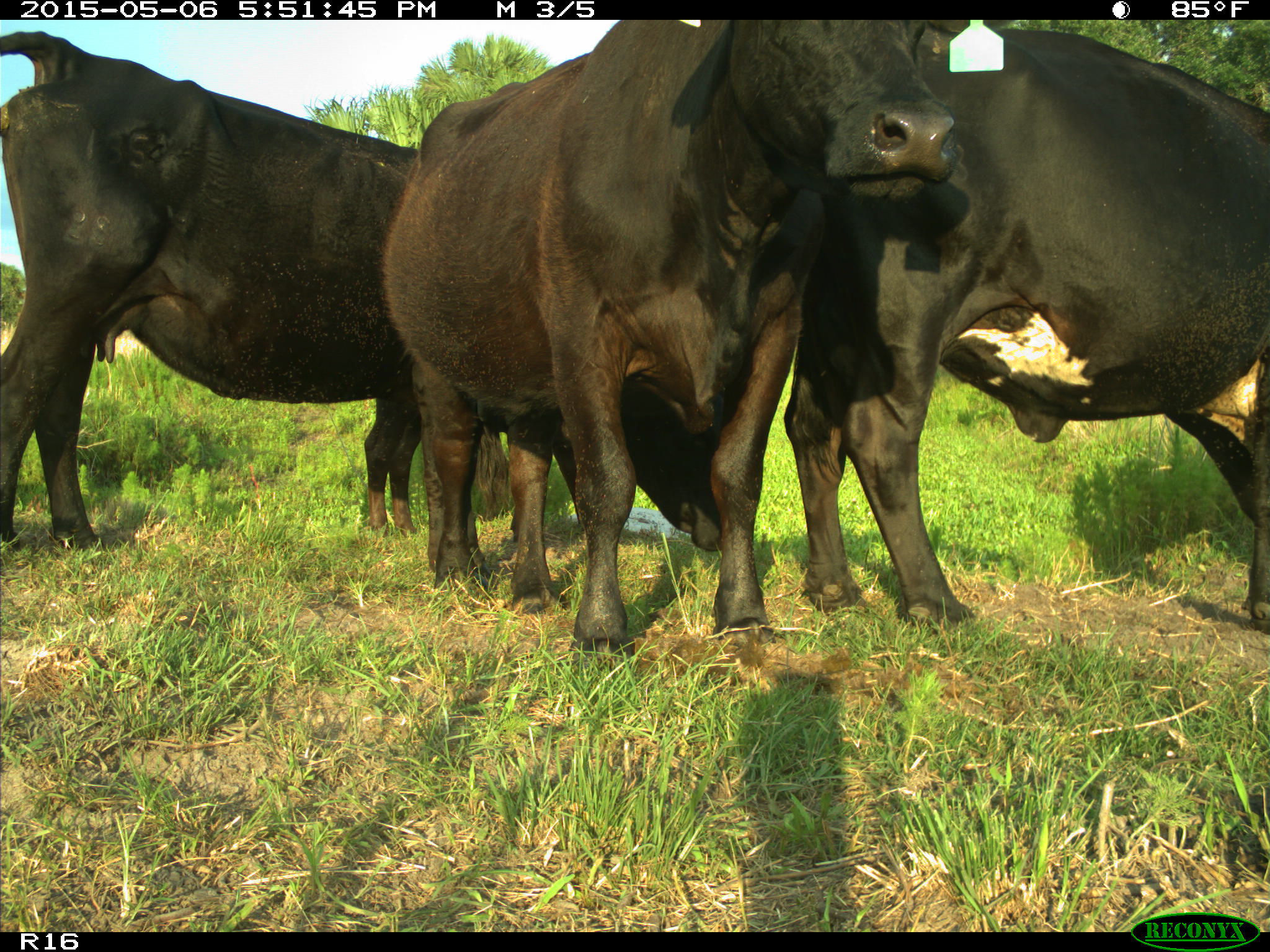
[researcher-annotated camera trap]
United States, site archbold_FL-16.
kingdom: Animalia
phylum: Chordata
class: Mammalia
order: Artiodactyla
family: Bovidae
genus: Bos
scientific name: Bos taurus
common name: domestic cow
Bos taurus (domestic cow).